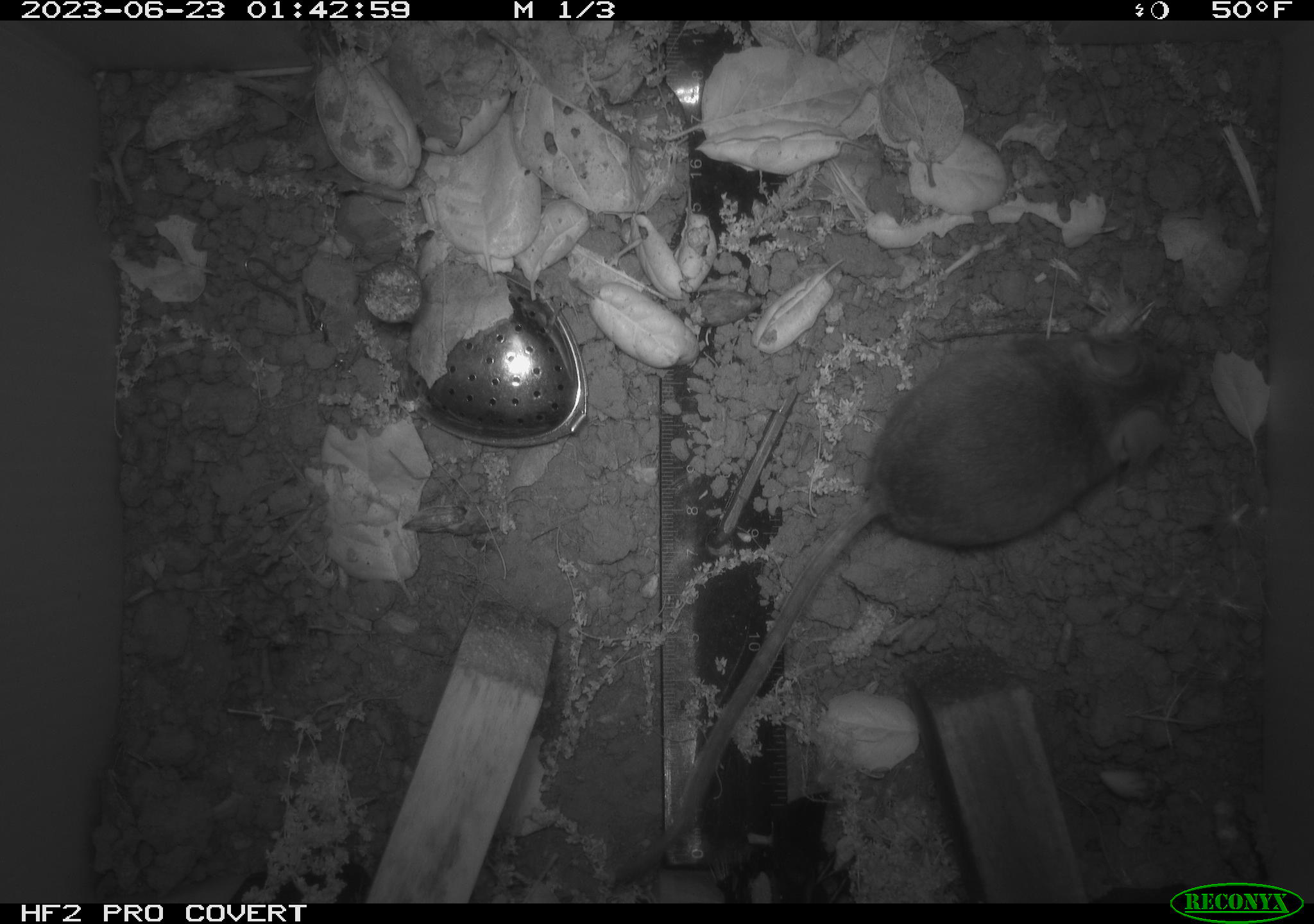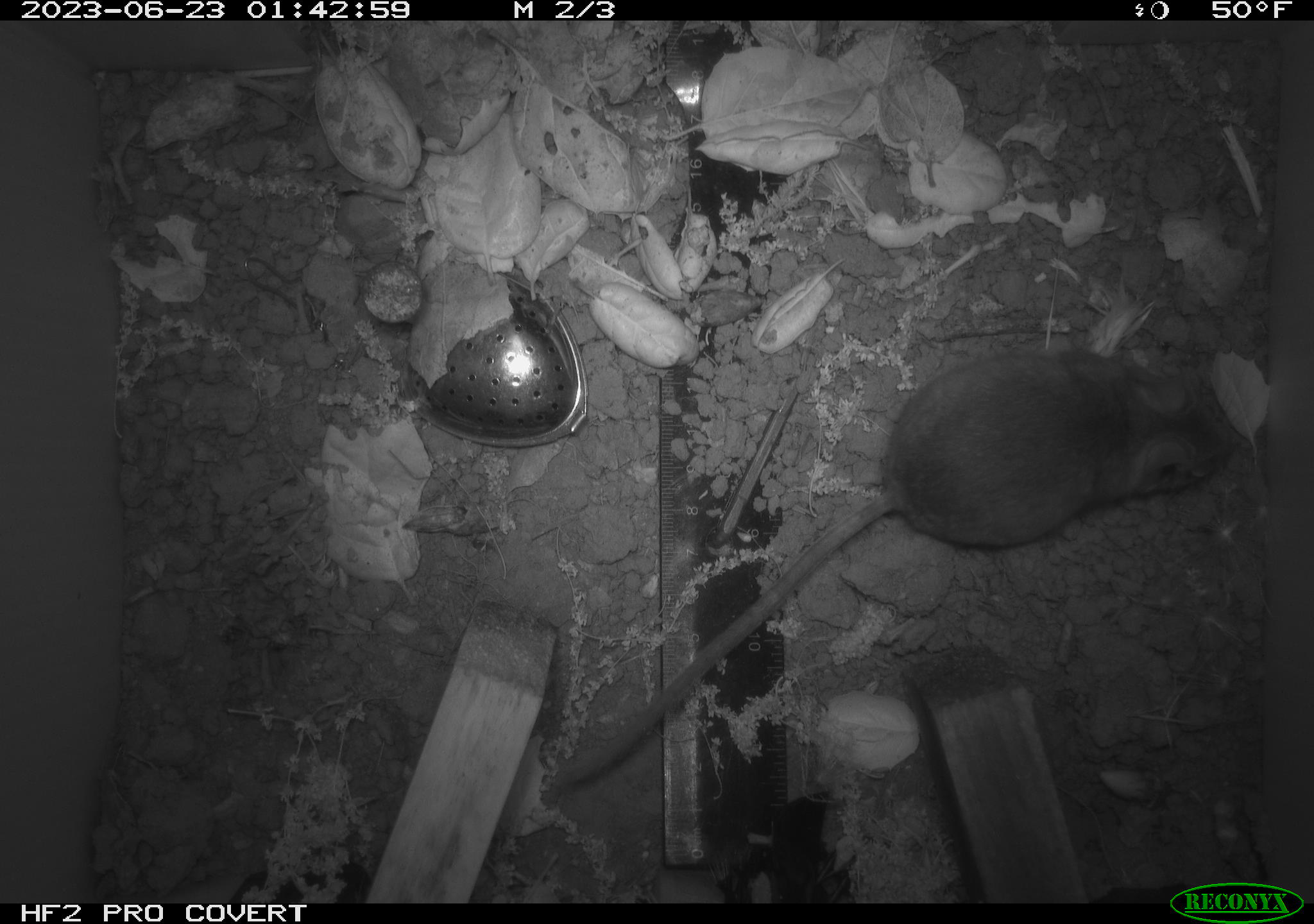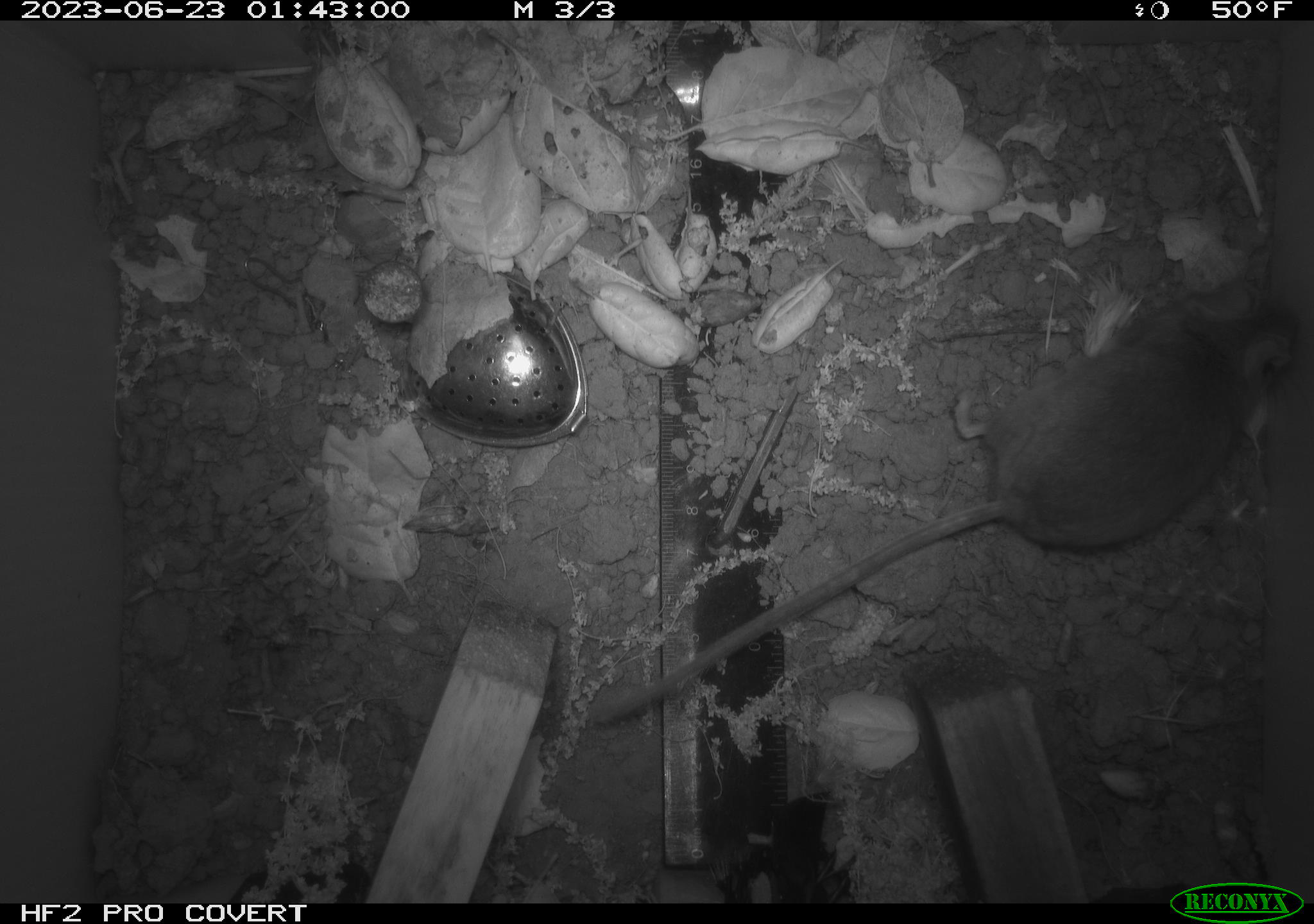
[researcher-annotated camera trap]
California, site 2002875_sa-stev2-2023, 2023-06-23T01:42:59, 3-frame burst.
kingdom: Animalia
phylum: Chordata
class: Mammalia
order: Rodentia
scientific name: Rodentia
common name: mouse species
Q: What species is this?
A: Mouse species (Rodentia).